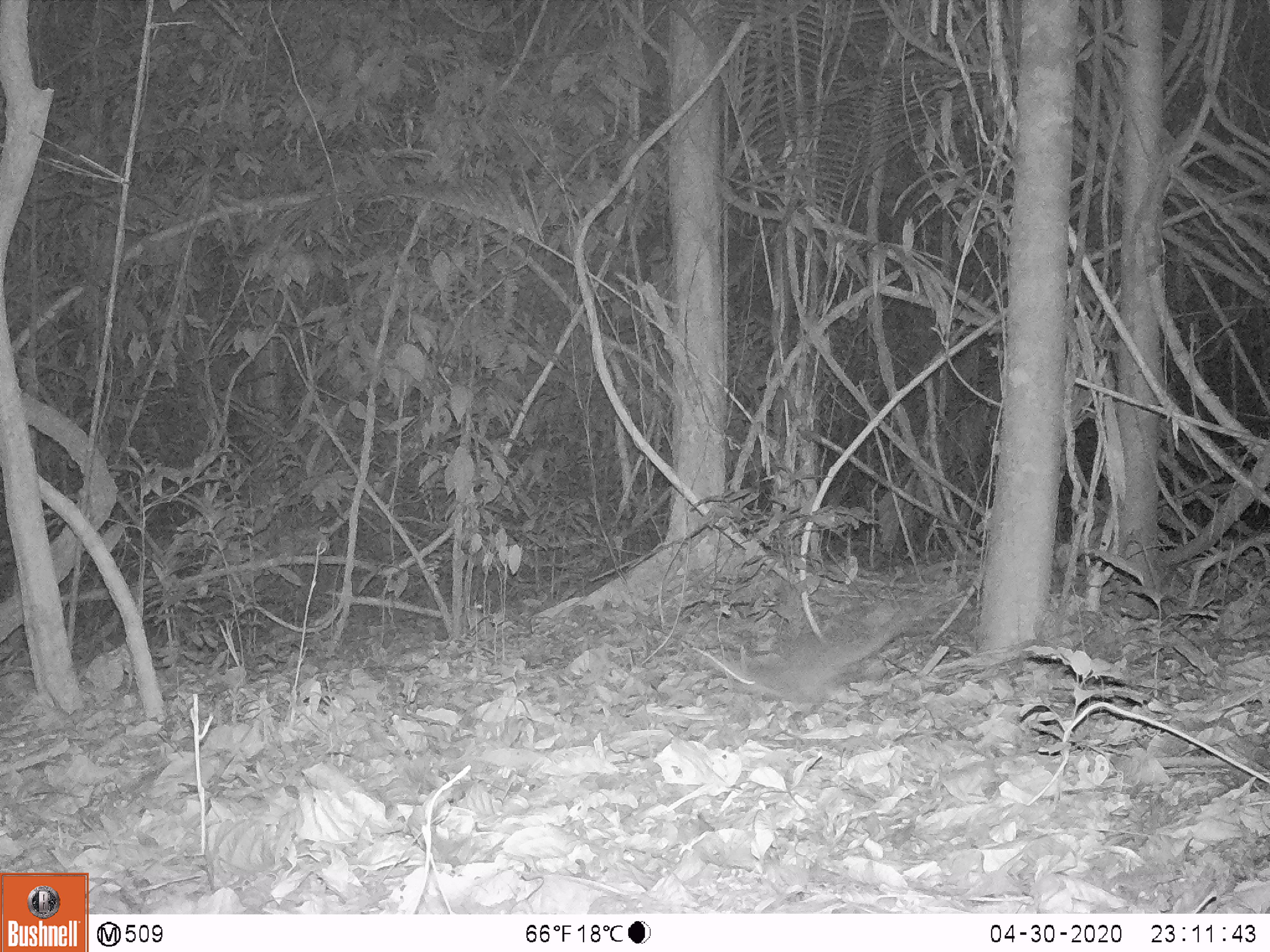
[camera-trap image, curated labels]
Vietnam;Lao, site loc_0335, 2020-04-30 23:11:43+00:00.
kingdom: Animalia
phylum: Chordata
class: Mammalia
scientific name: Mammalia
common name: mammal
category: unidentified small mammal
Unidentified small mammal (mammal) (Mammalia). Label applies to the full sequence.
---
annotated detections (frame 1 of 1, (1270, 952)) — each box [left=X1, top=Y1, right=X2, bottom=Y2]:
unidentified small mammal: [left=691, top=599, right=917, bottom=704]